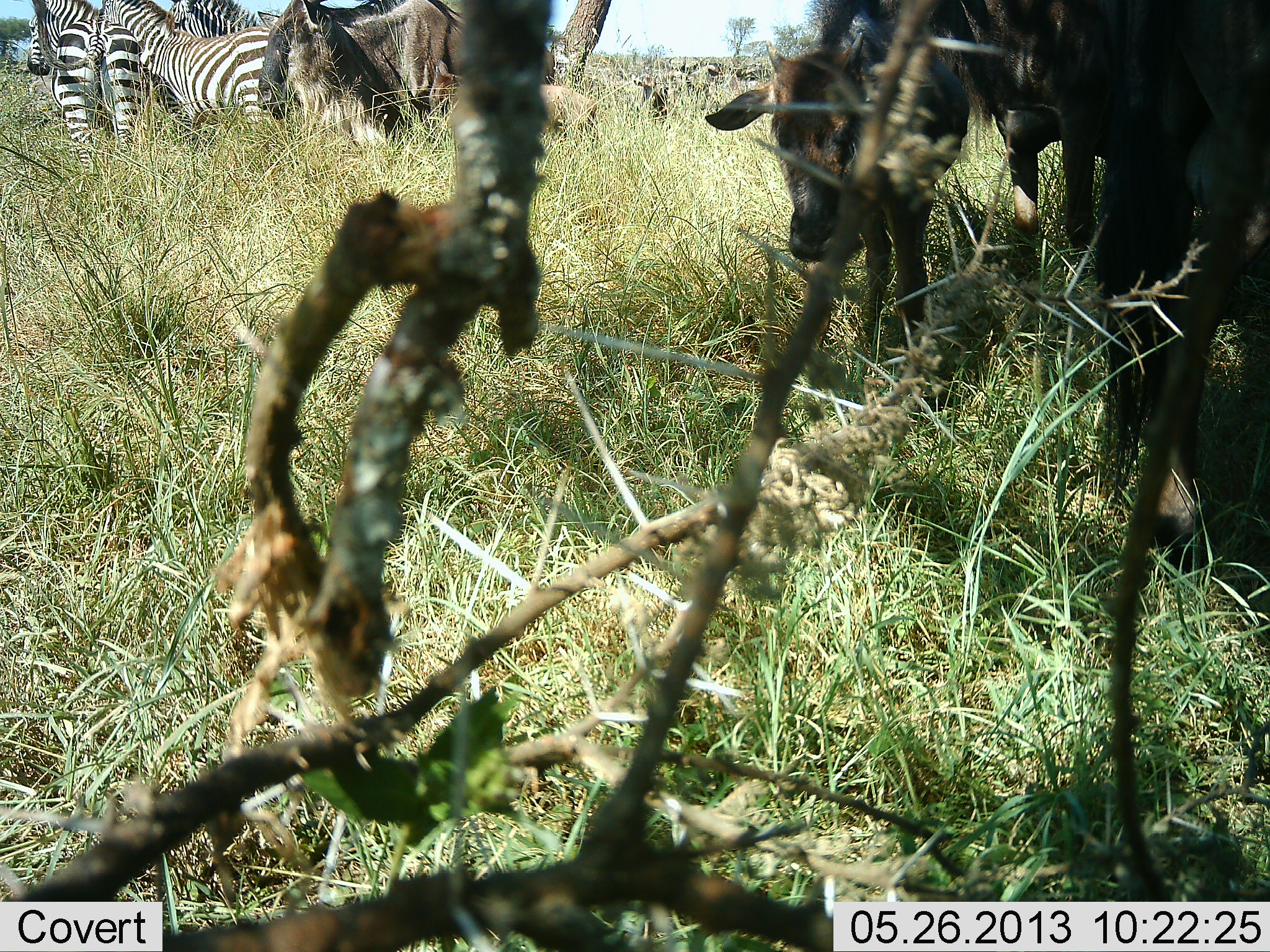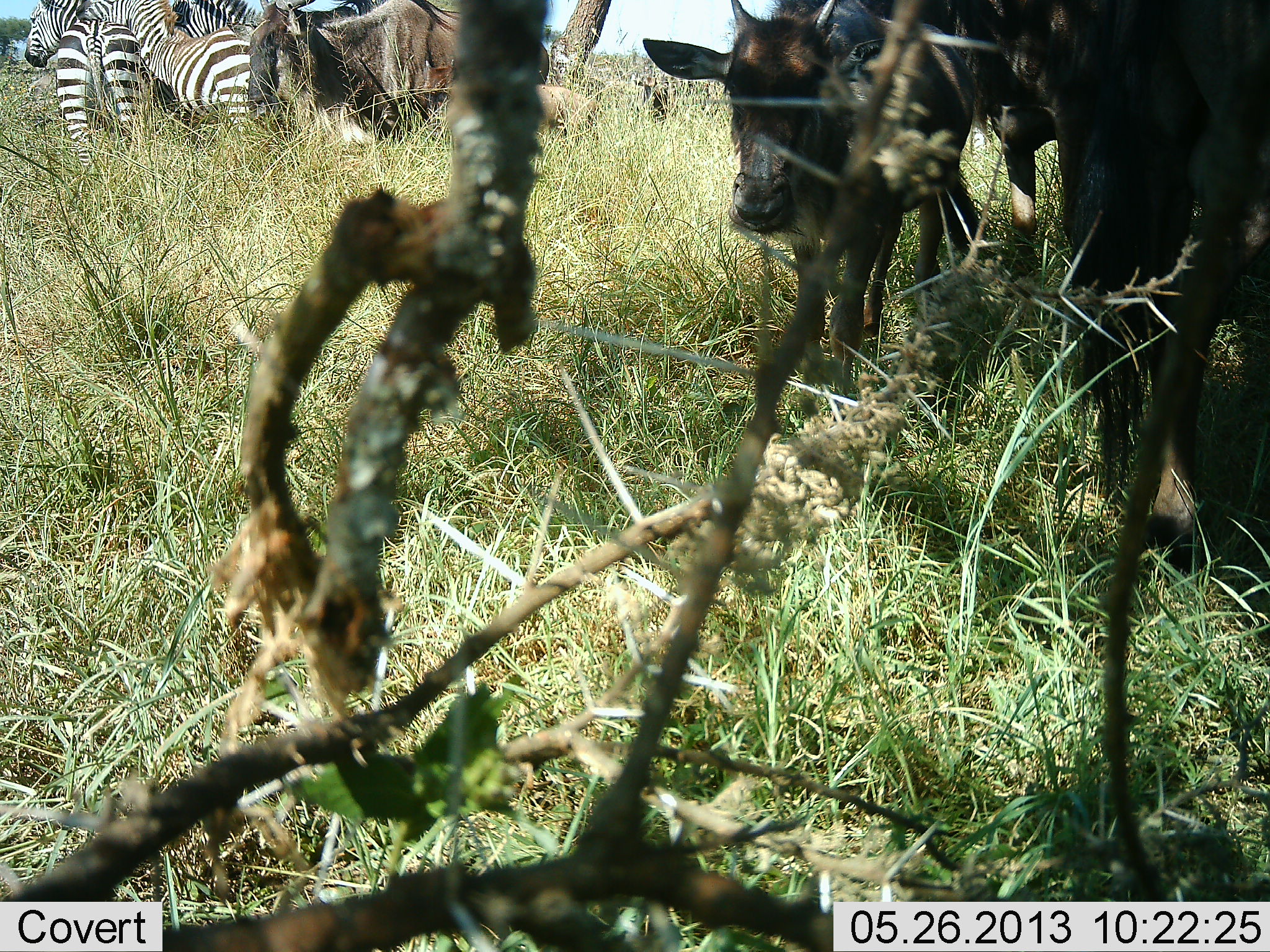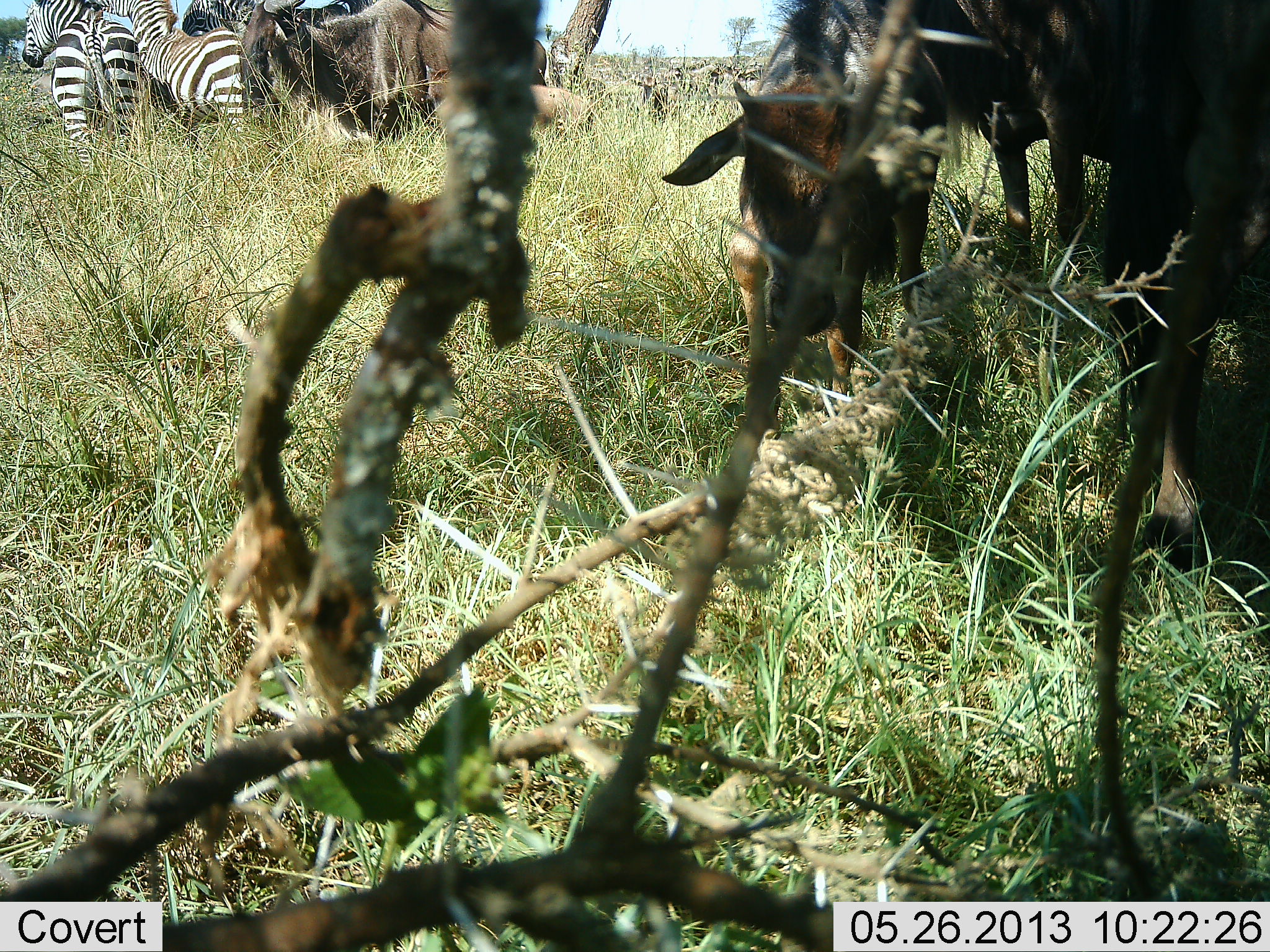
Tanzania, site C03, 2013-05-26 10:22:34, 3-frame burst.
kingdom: Animalia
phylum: Chordata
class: Mammalia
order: Artiodactyla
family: Bovidae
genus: Connochaetes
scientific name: Connochaetes taurinus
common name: blue wildebeest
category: wildebeest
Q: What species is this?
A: Wildebeest (blue wildebeest) (Connochaetes taurinus).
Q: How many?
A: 3.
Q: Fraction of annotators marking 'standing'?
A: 100%.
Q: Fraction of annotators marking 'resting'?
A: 4%.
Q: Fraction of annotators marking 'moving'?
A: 21%.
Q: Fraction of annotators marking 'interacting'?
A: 8%.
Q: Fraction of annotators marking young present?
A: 50%.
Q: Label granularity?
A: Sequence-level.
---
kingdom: Animalia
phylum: Chordata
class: Mammalia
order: Perissodactyla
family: Equidae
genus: Equus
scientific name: Equus quagga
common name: plains zebra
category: zebra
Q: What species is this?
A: Zebra (plains zebra) (Equus quagga).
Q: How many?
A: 3.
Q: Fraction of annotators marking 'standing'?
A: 100%.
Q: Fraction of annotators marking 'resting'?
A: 3%.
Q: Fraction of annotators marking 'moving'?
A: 3%.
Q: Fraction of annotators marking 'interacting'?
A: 10%.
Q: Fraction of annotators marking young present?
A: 0%.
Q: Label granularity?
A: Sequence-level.